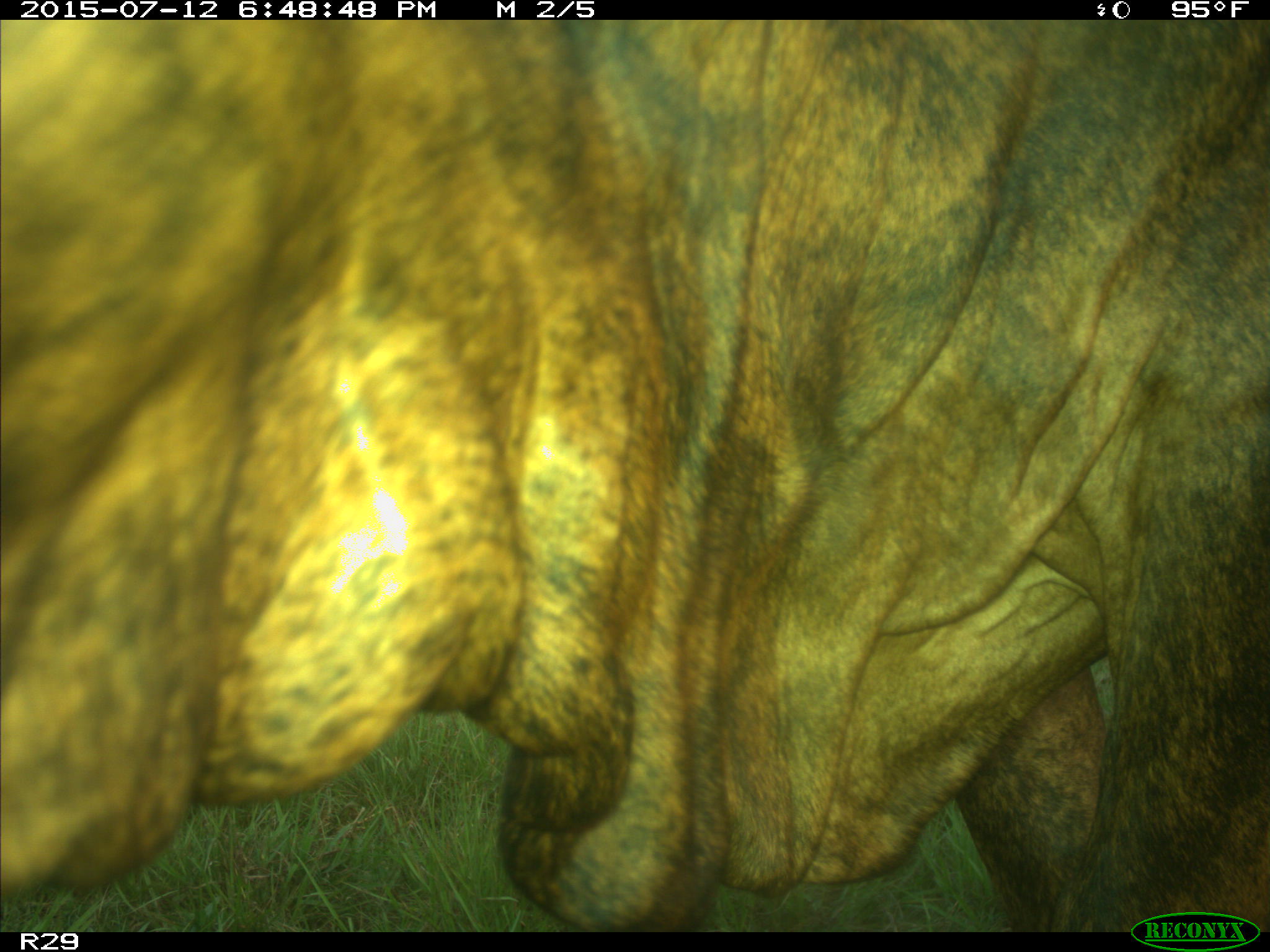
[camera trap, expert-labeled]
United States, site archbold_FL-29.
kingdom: Animalia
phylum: Chordata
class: Mammalia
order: Artiodactyla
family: Bovidae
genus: Bos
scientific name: Bos taurus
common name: domestic cow